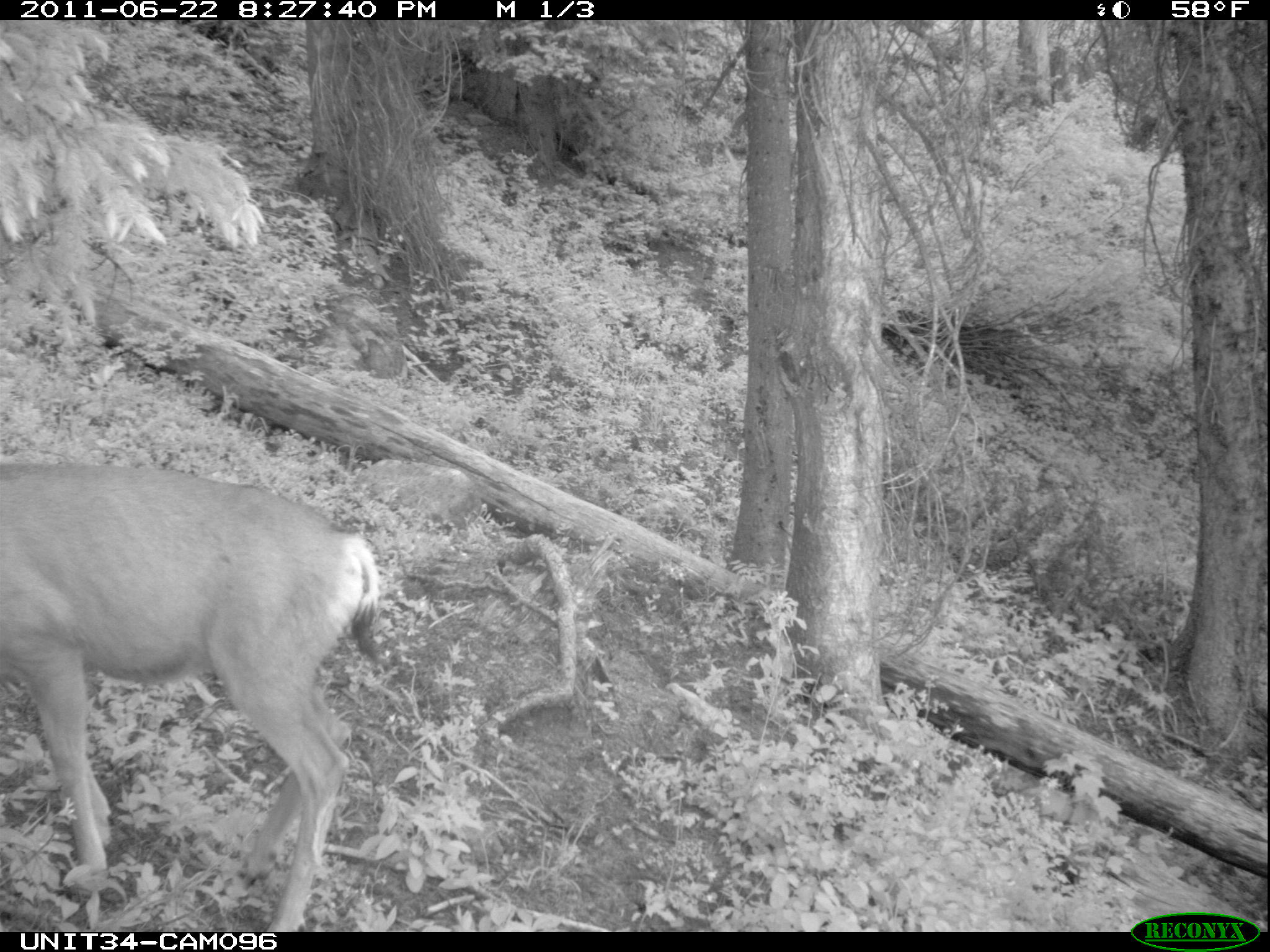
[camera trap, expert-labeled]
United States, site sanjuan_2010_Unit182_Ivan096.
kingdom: Animalia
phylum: Chordata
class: Mammalia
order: Artiodactyla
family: Cervidae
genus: Odocoileus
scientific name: Odocoileus hemionus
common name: mule deer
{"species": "Odocoileus hemionus (mule deer)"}